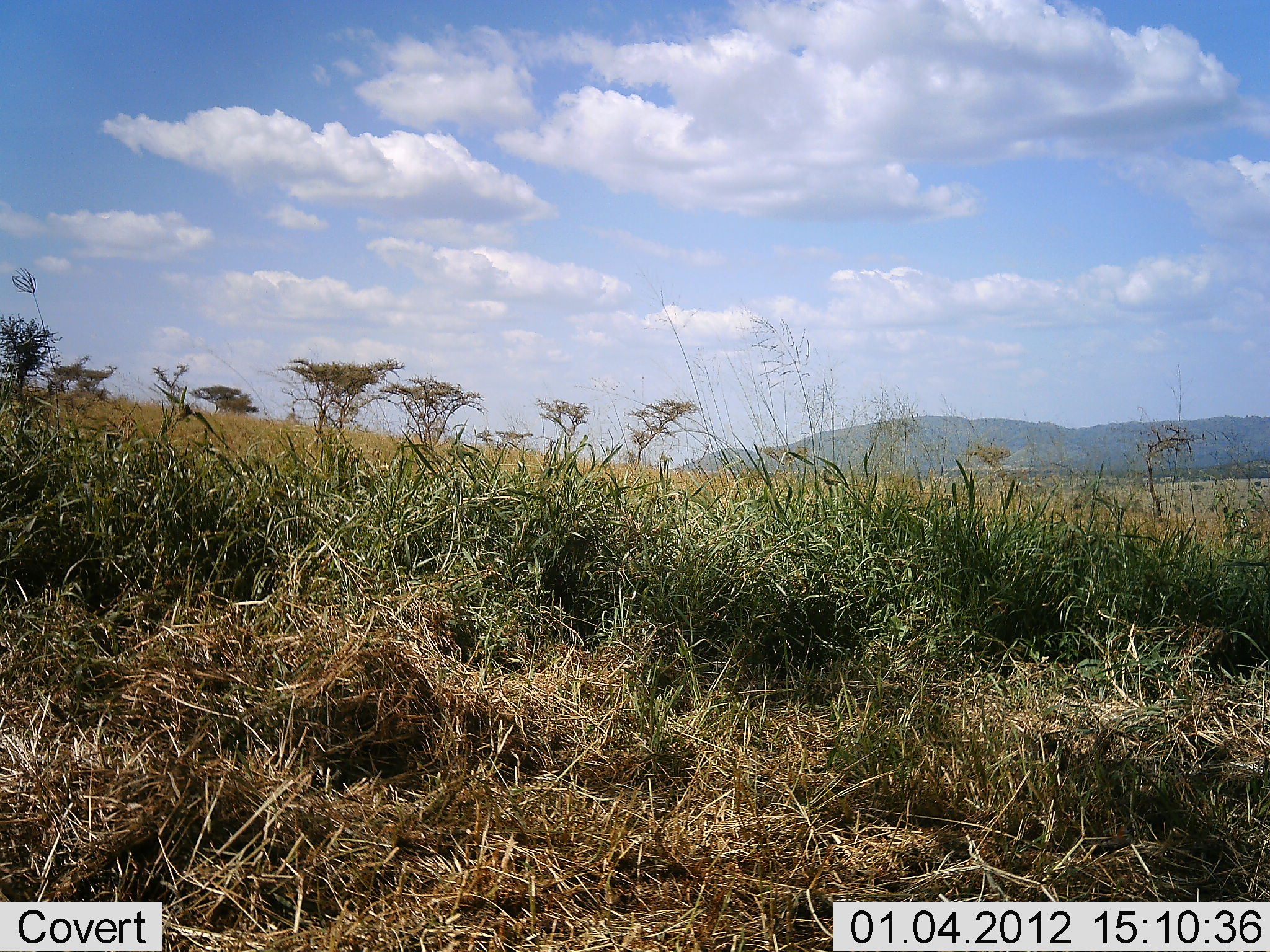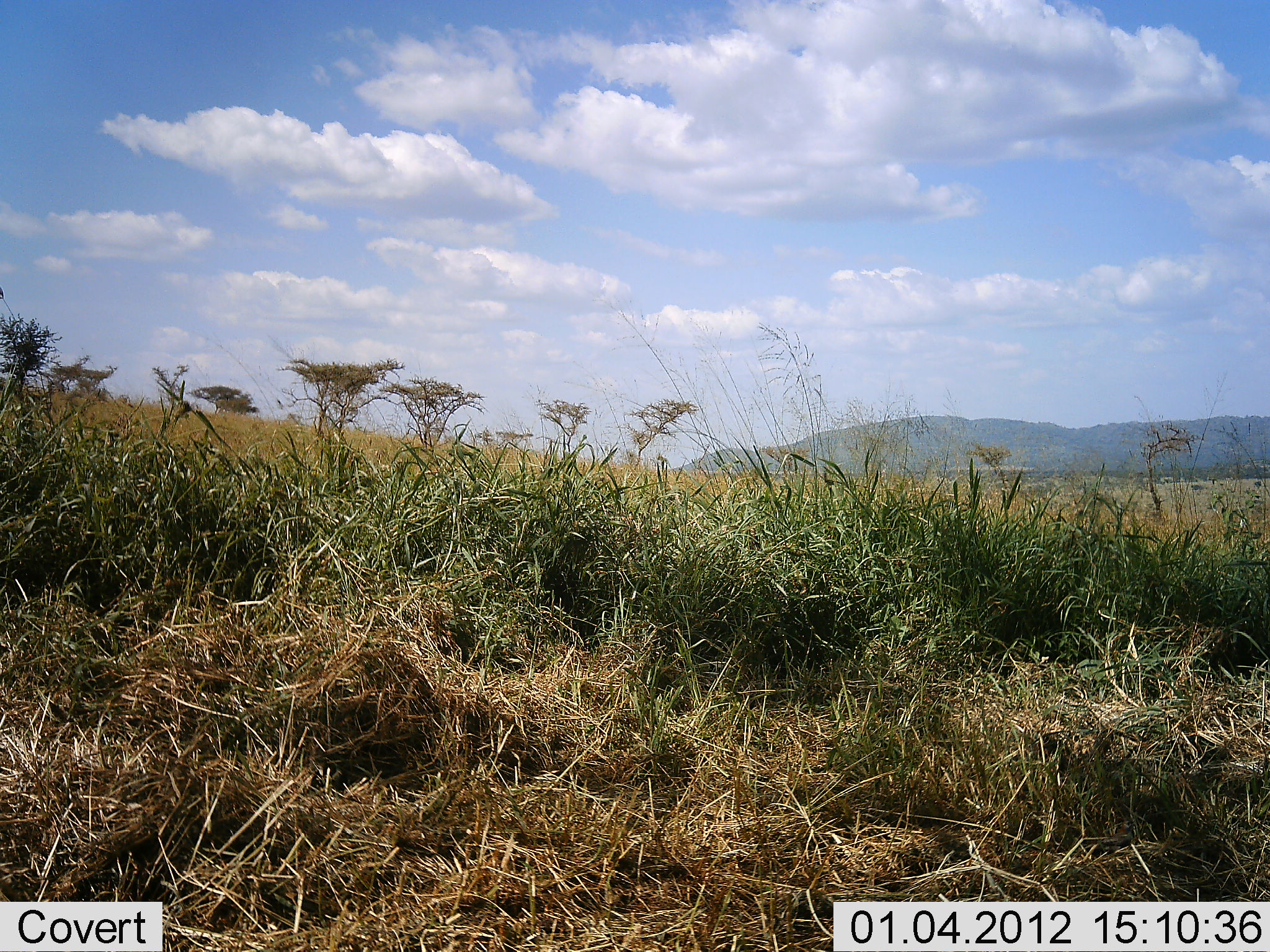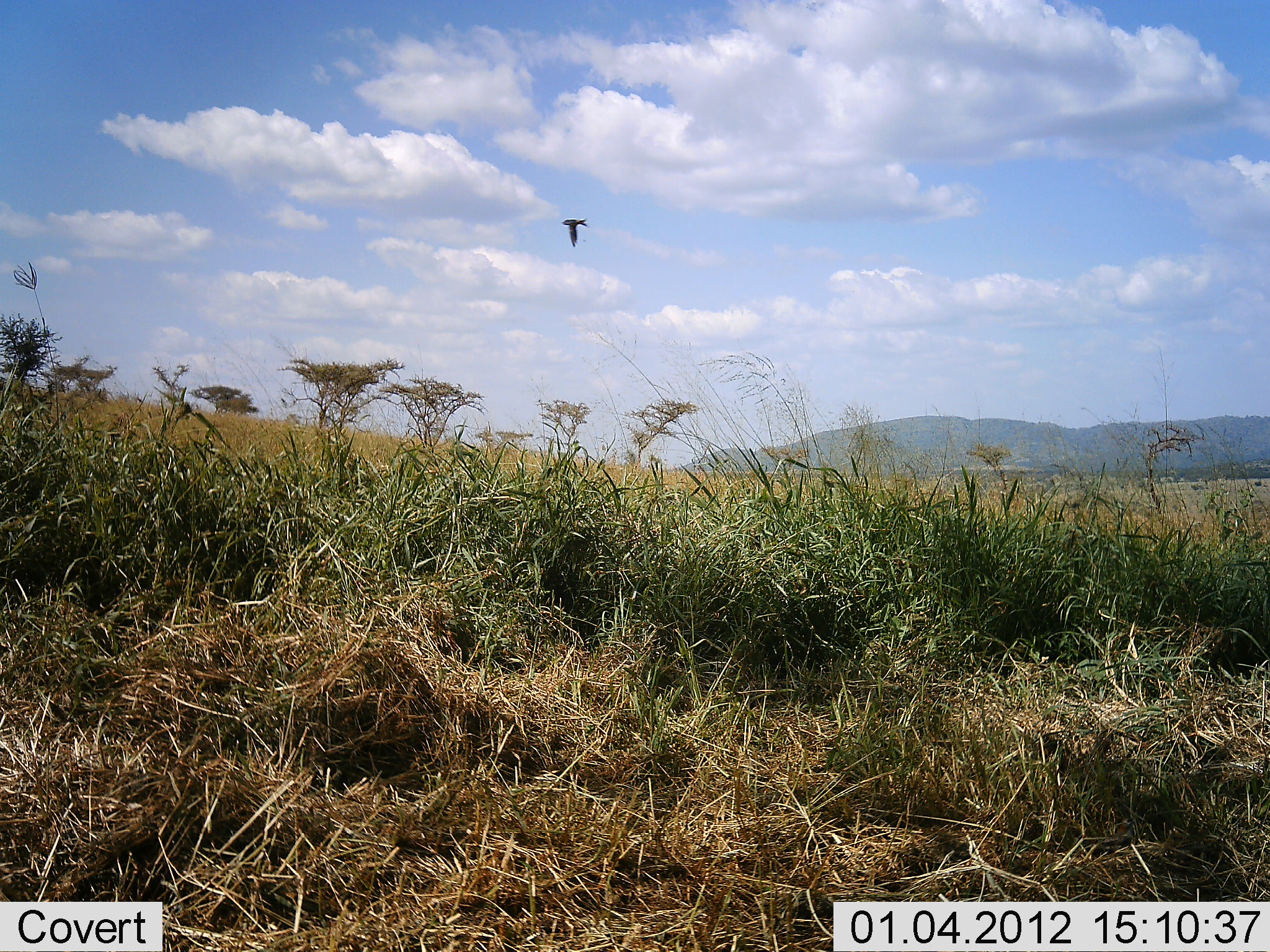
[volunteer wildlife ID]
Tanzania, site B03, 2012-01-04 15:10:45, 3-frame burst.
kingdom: Animalia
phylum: Chordata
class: Aves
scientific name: Aves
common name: bird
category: otherbird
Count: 1.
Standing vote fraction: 0%.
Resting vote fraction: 0%.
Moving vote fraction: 100%.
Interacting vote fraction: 0%.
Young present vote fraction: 0%.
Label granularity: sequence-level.